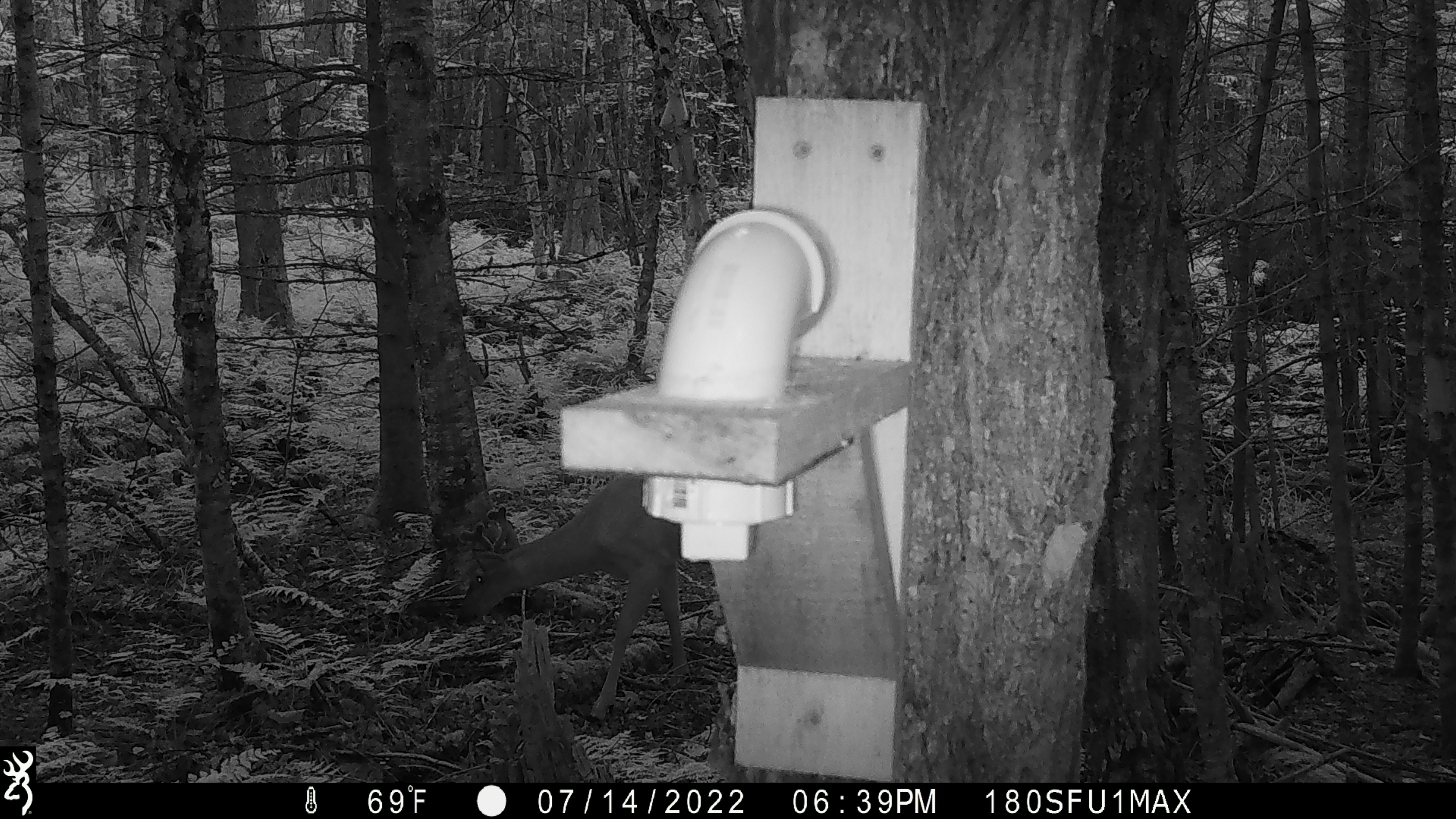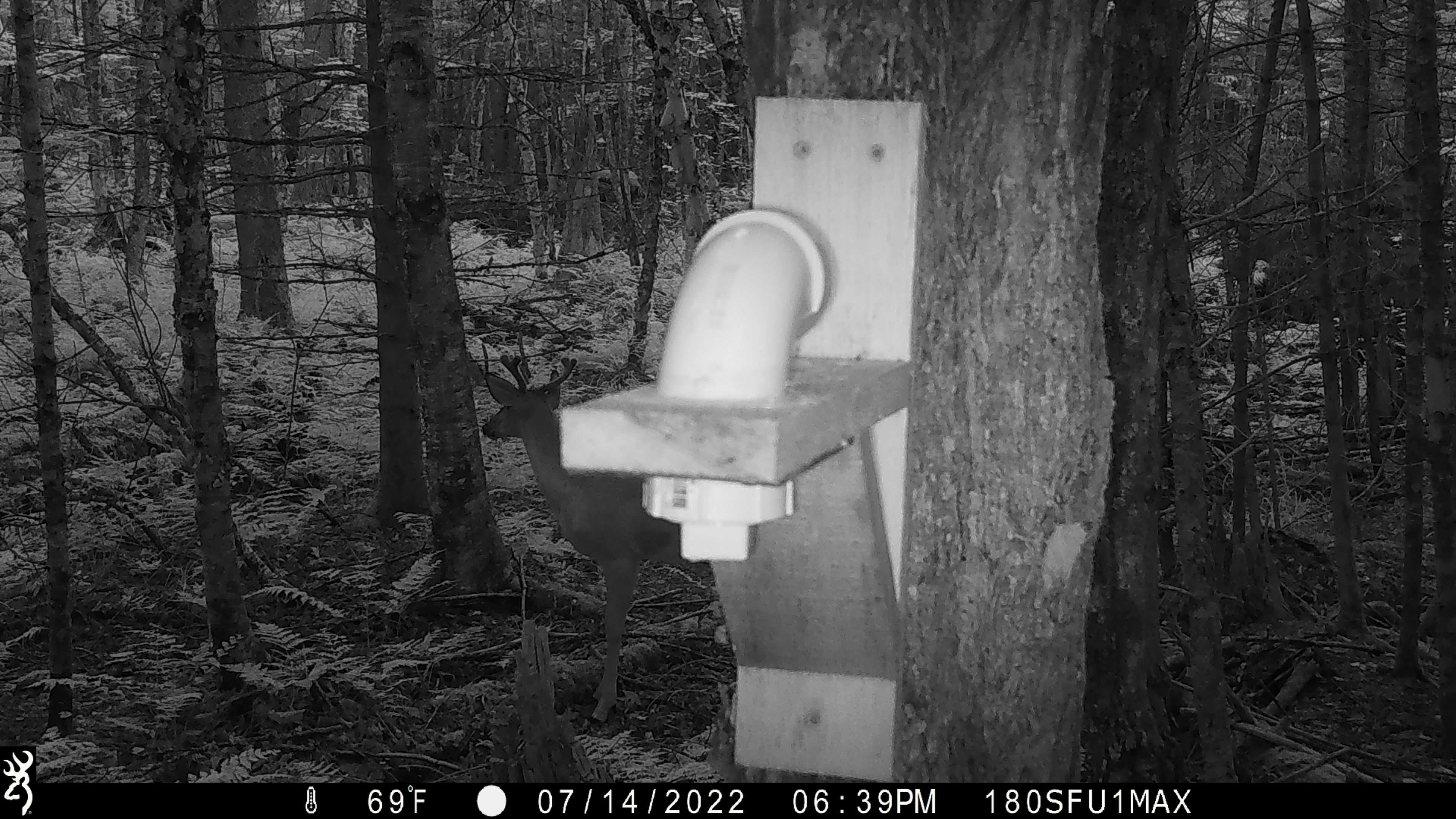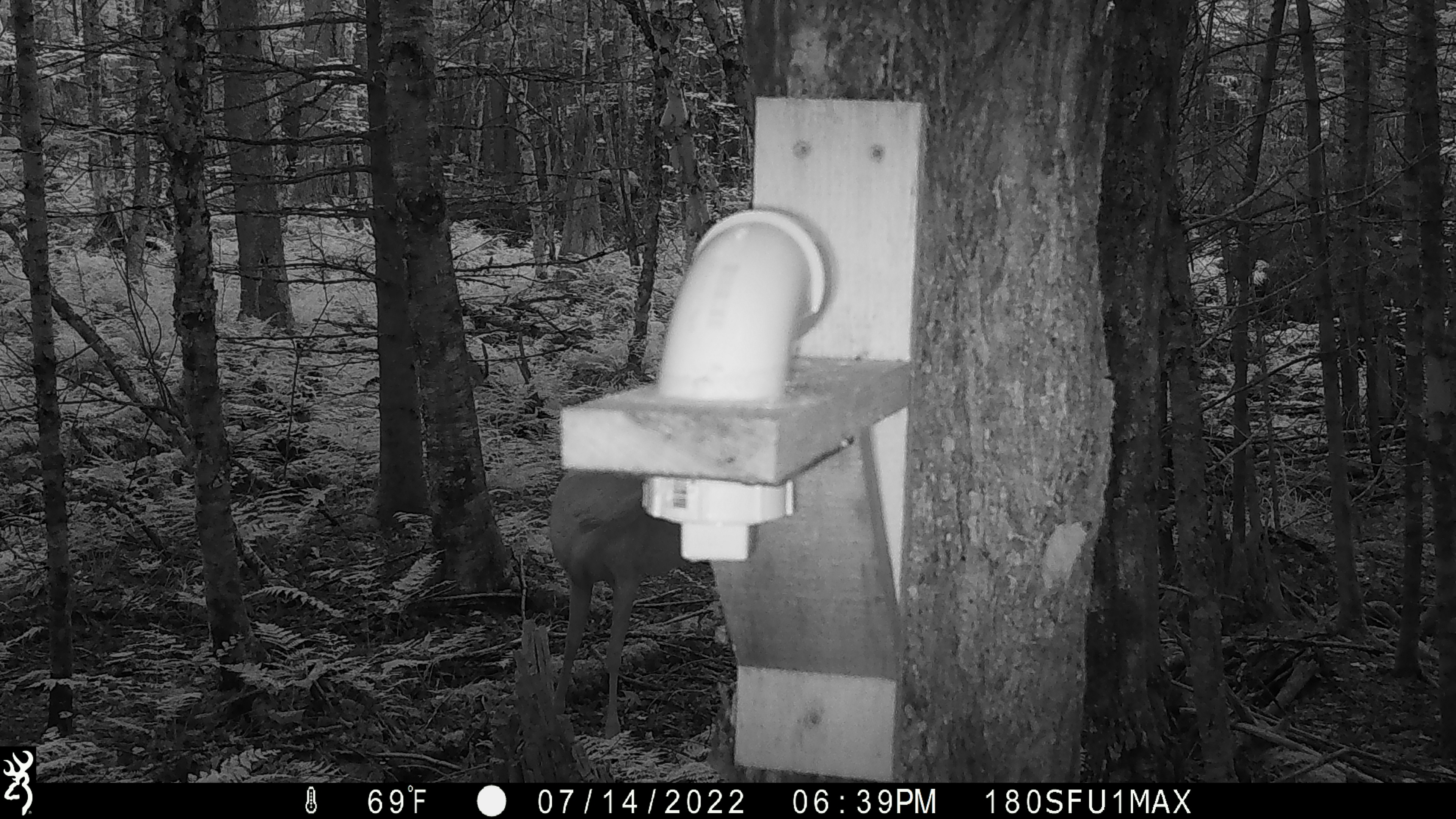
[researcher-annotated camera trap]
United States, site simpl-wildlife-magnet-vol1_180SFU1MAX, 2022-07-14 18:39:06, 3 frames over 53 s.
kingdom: Animalia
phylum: Chordata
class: Mammalia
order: Artiodactyla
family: Cervidae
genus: Odocoileus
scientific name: Odocoileus virginianus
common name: white-tailed deer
White-tailed deer (Odocoileus virginianus).